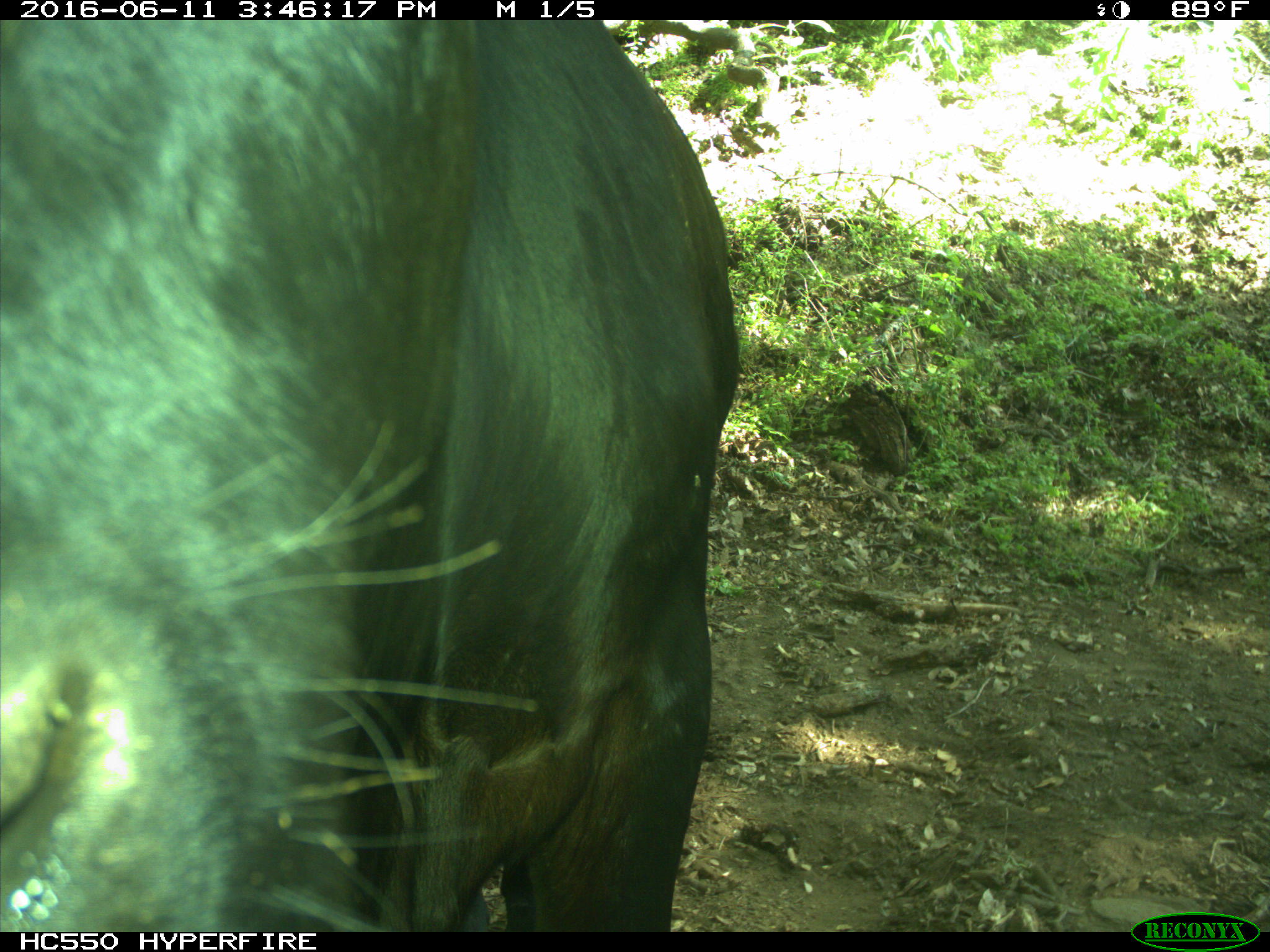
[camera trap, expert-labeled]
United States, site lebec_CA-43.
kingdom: Animalia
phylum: Chordata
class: Mammalia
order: Artiodactyla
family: Bovidae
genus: Bos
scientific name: Bos taurus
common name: domestic cow